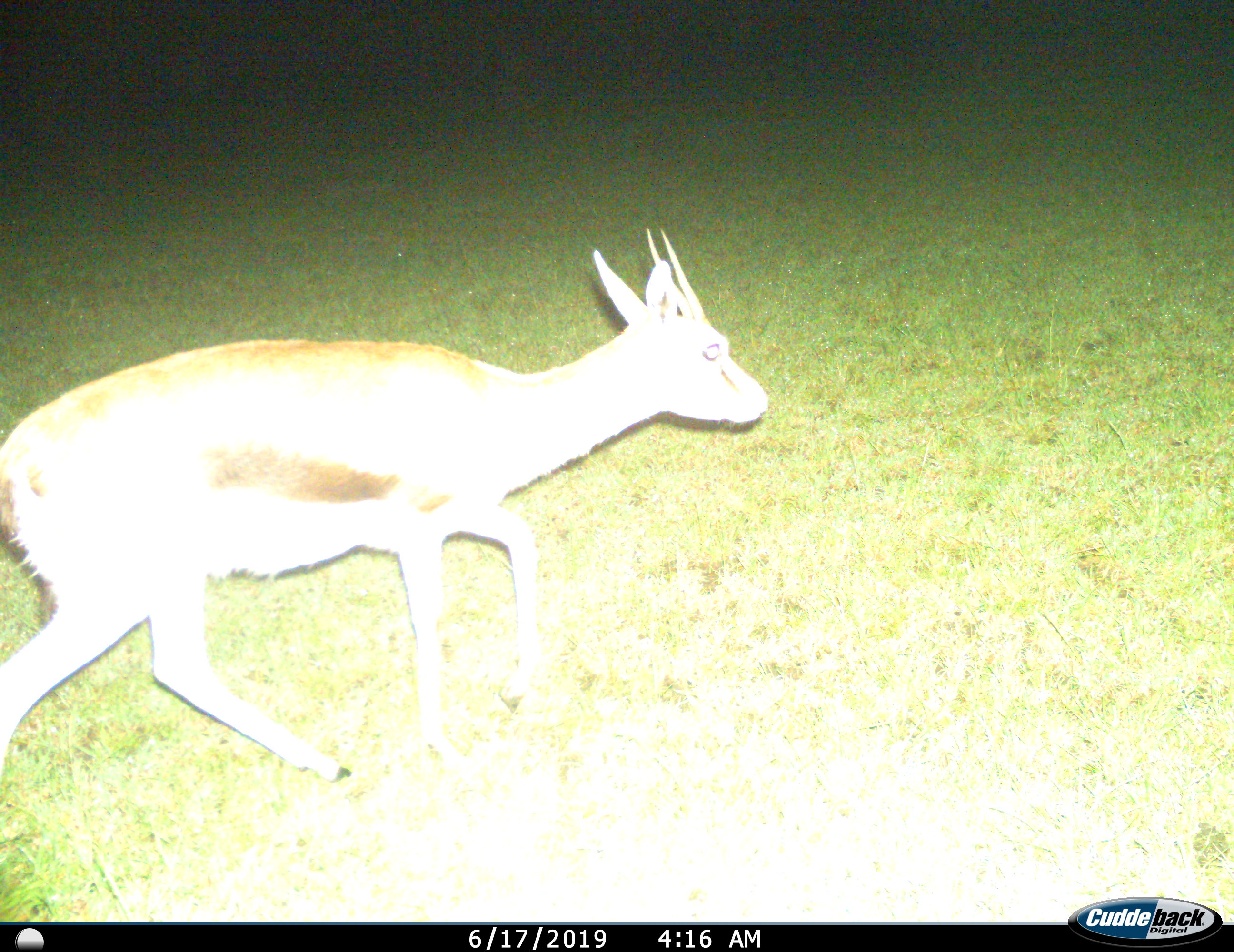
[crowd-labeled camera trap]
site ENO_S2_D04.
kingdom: Animalia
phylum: Chordata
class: Mammalia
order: Artiodactyla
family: Bovidae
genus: Eudorcas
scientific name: Eudorcas thomsonii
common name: thomson's gazelle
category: gazellethomsons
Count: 1.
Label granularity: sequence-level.